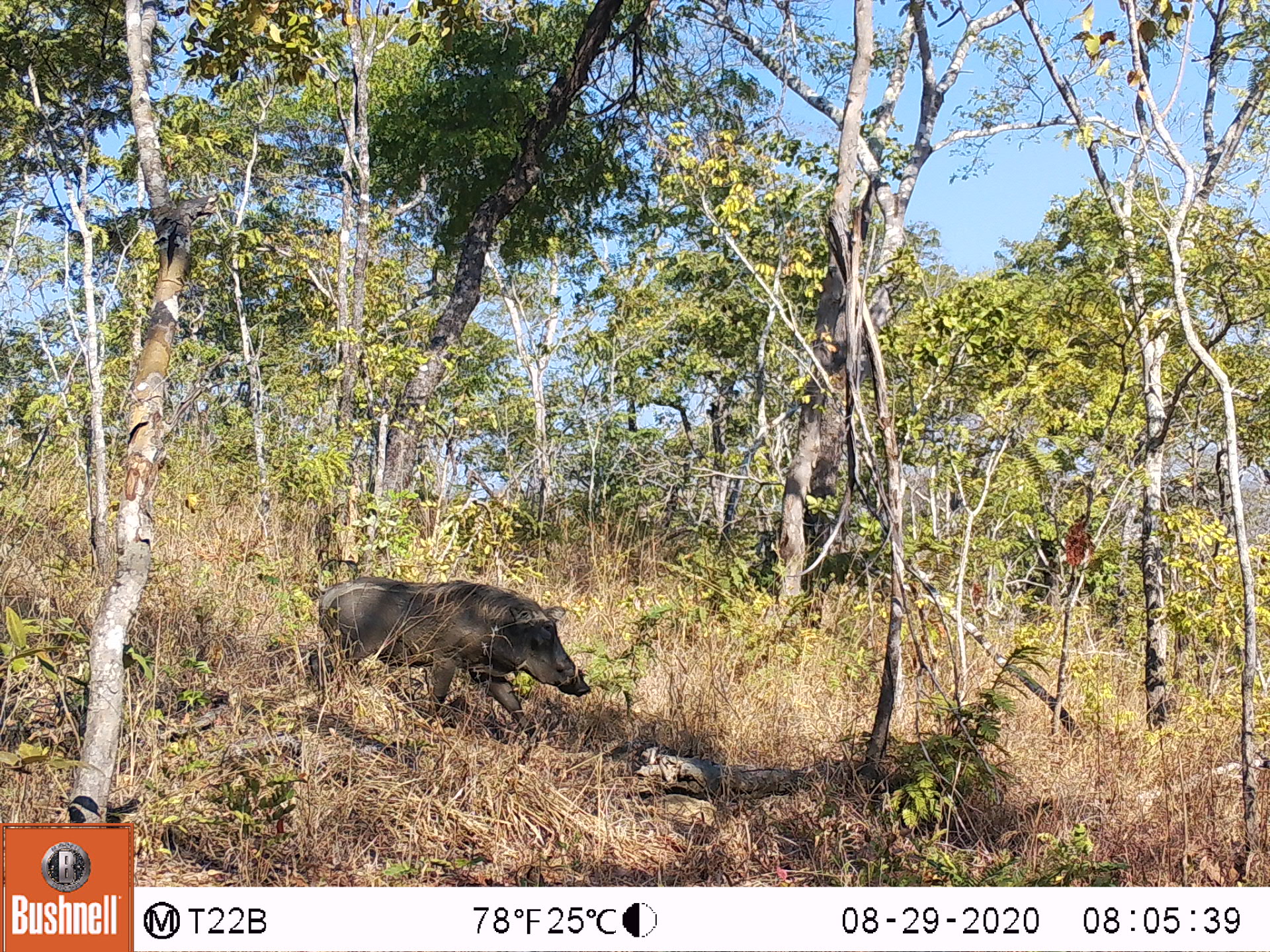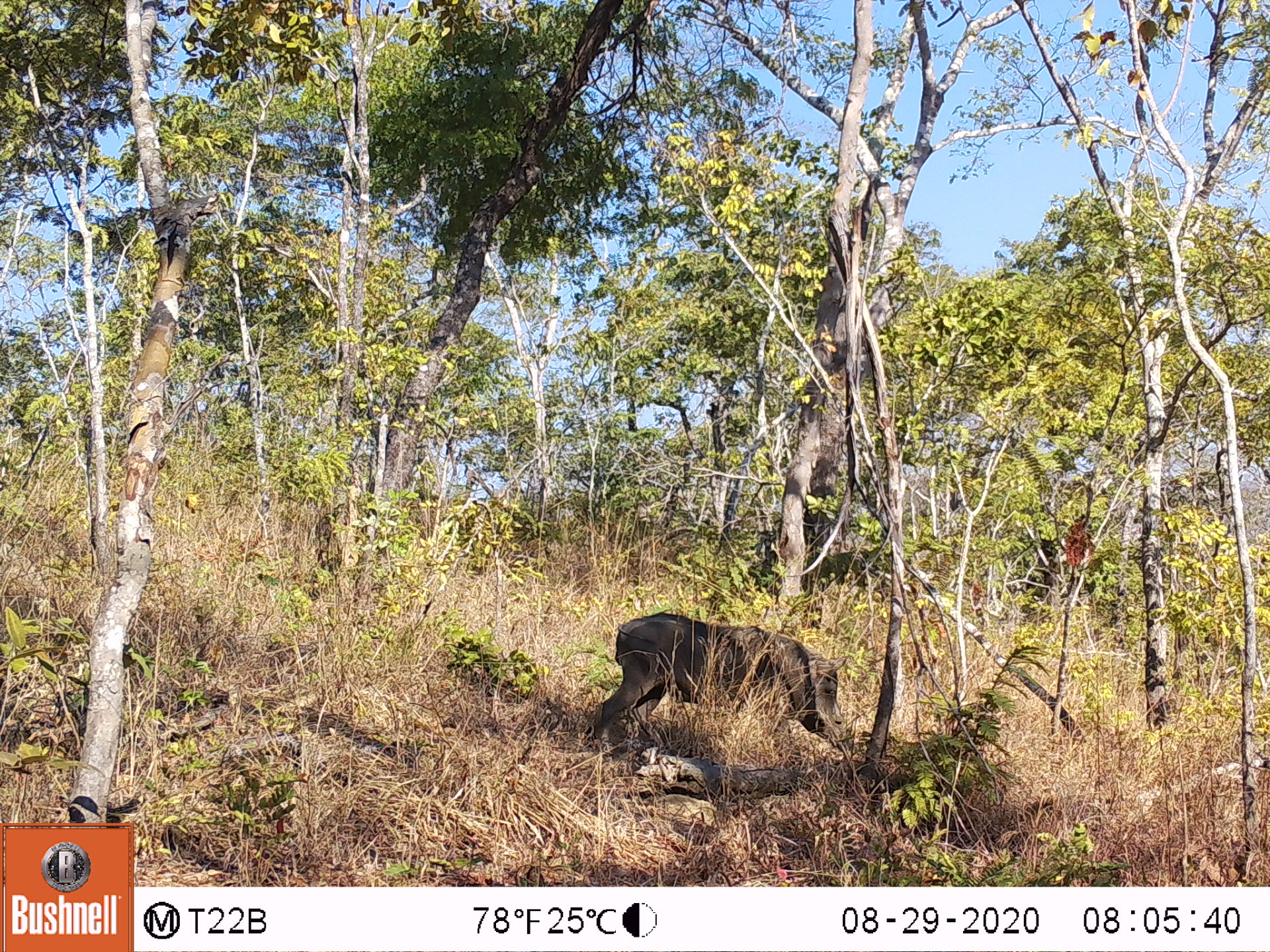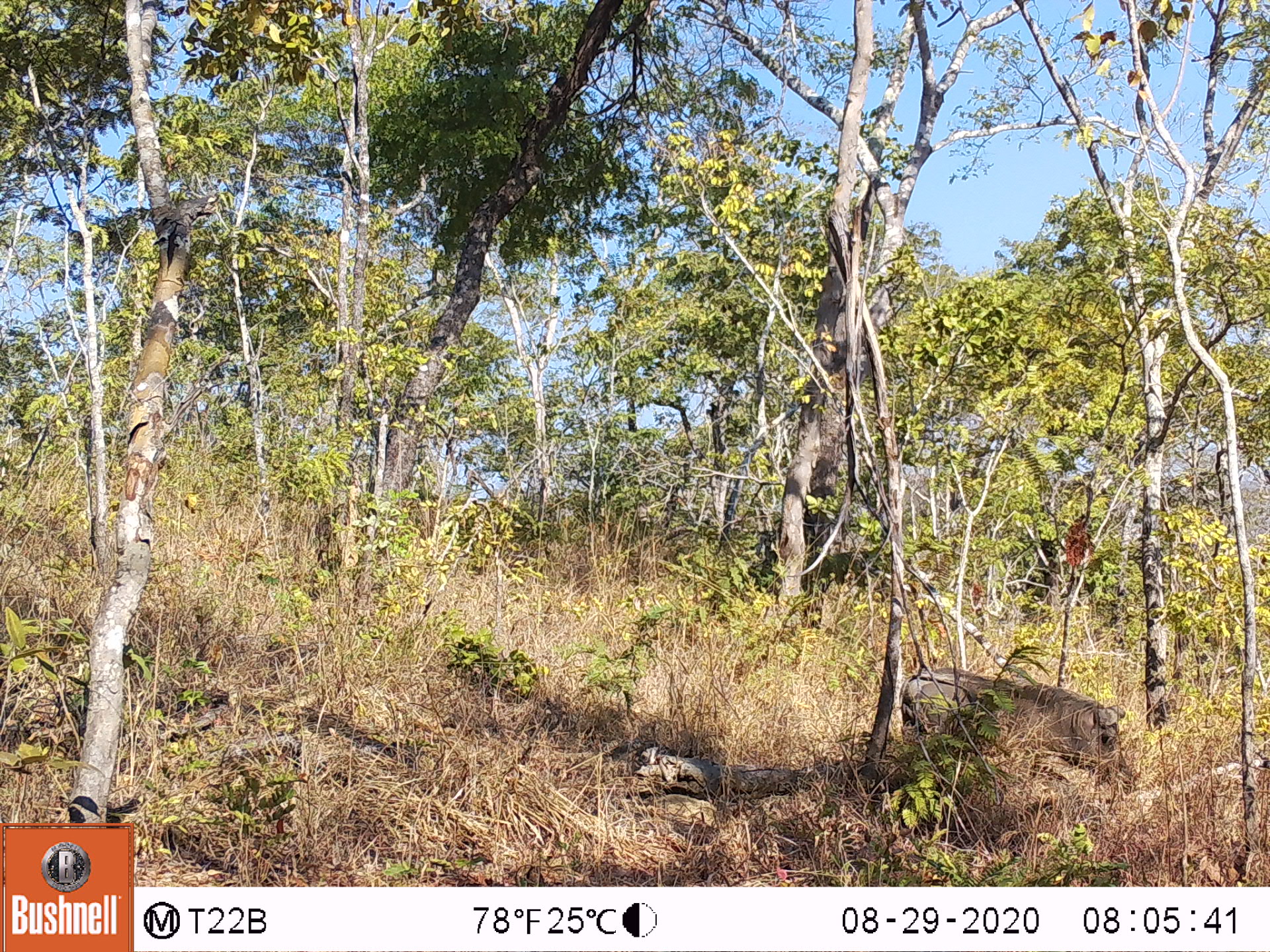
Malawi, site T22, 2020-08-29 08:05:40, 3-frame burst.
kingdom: Animalia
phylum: Chordata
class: Mammalia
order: Artiodactyla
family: Suidae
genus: Phacochoerus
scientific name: Phacochoerus africanus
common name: common warthog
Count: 1.